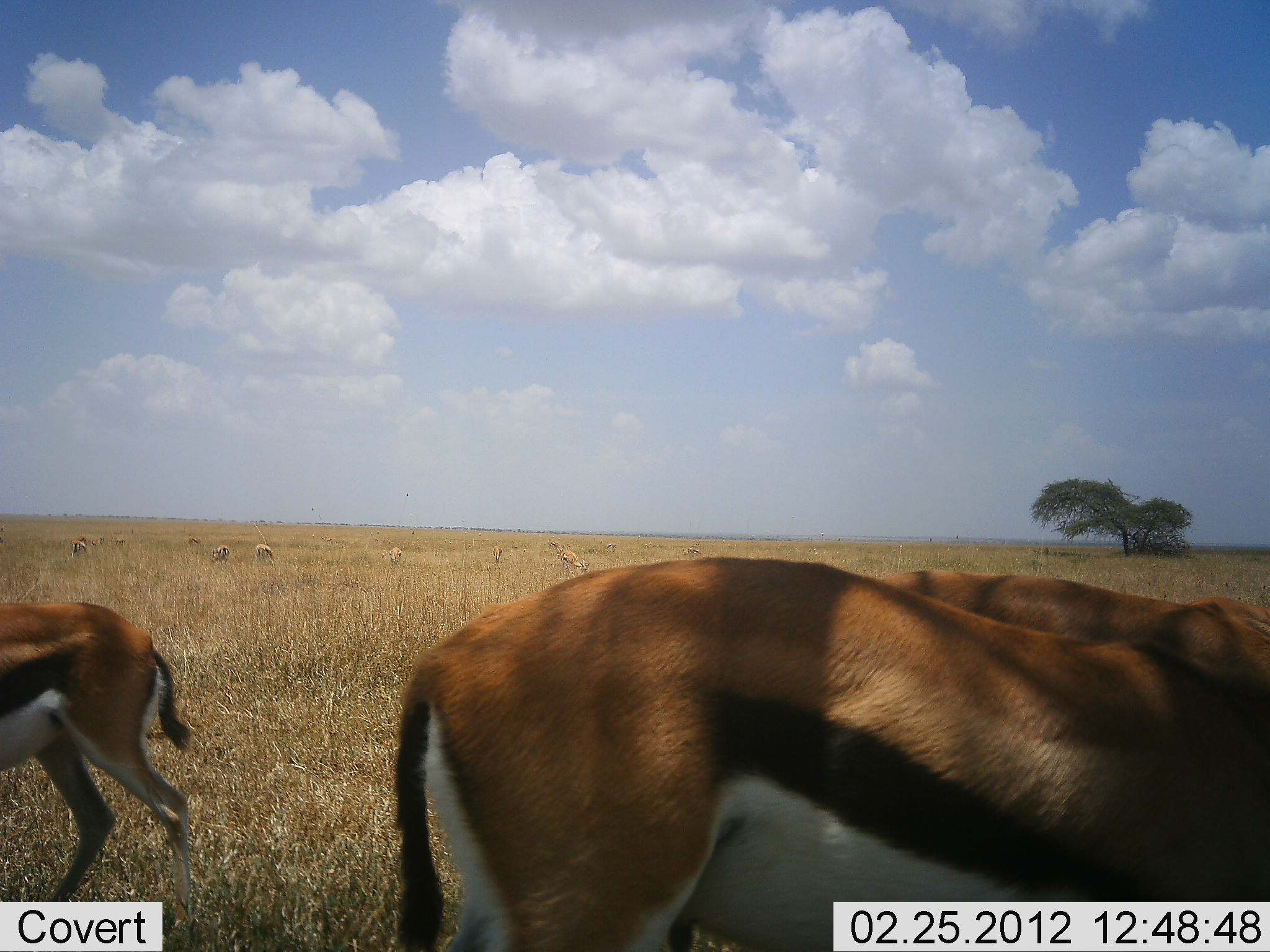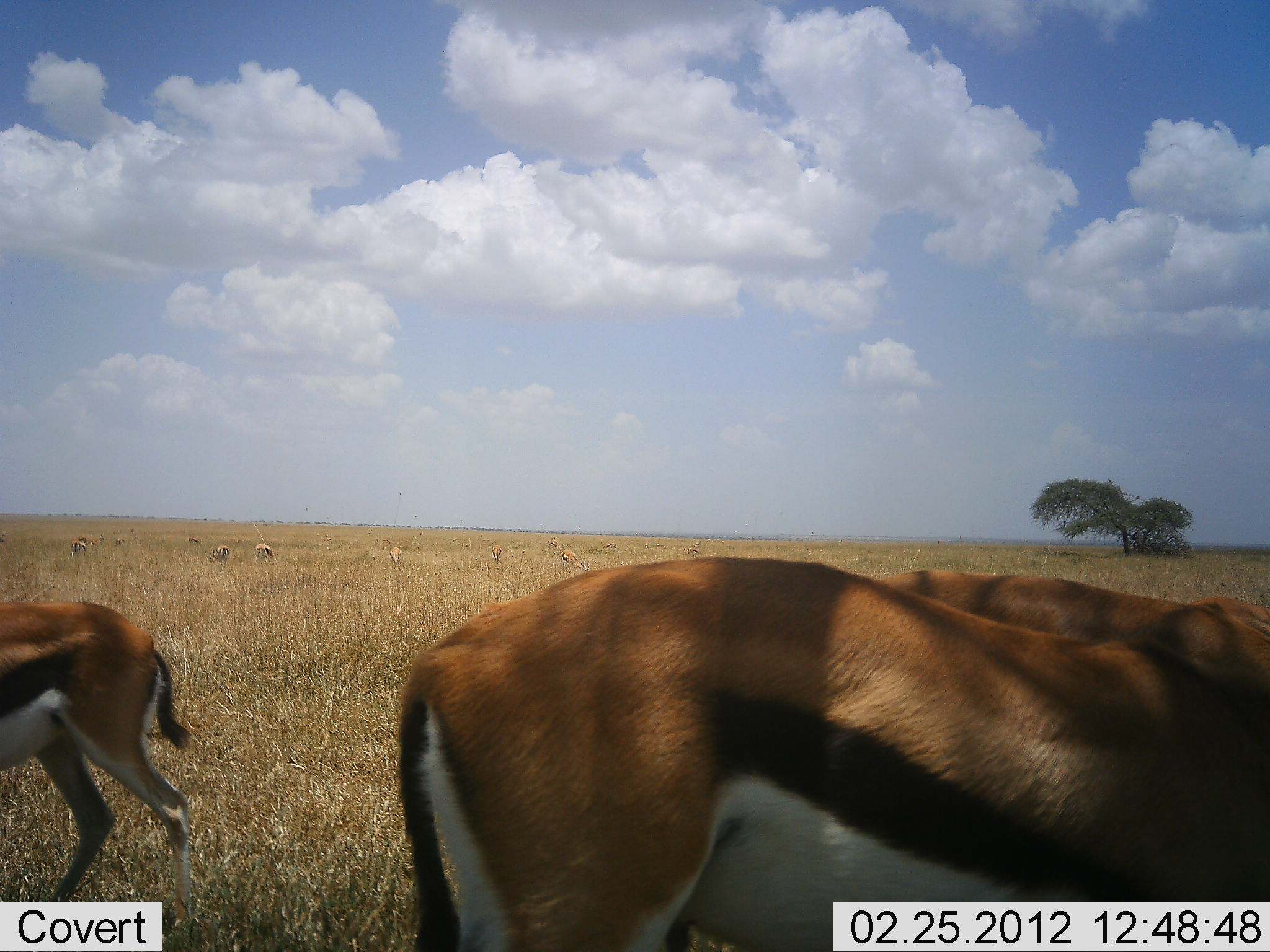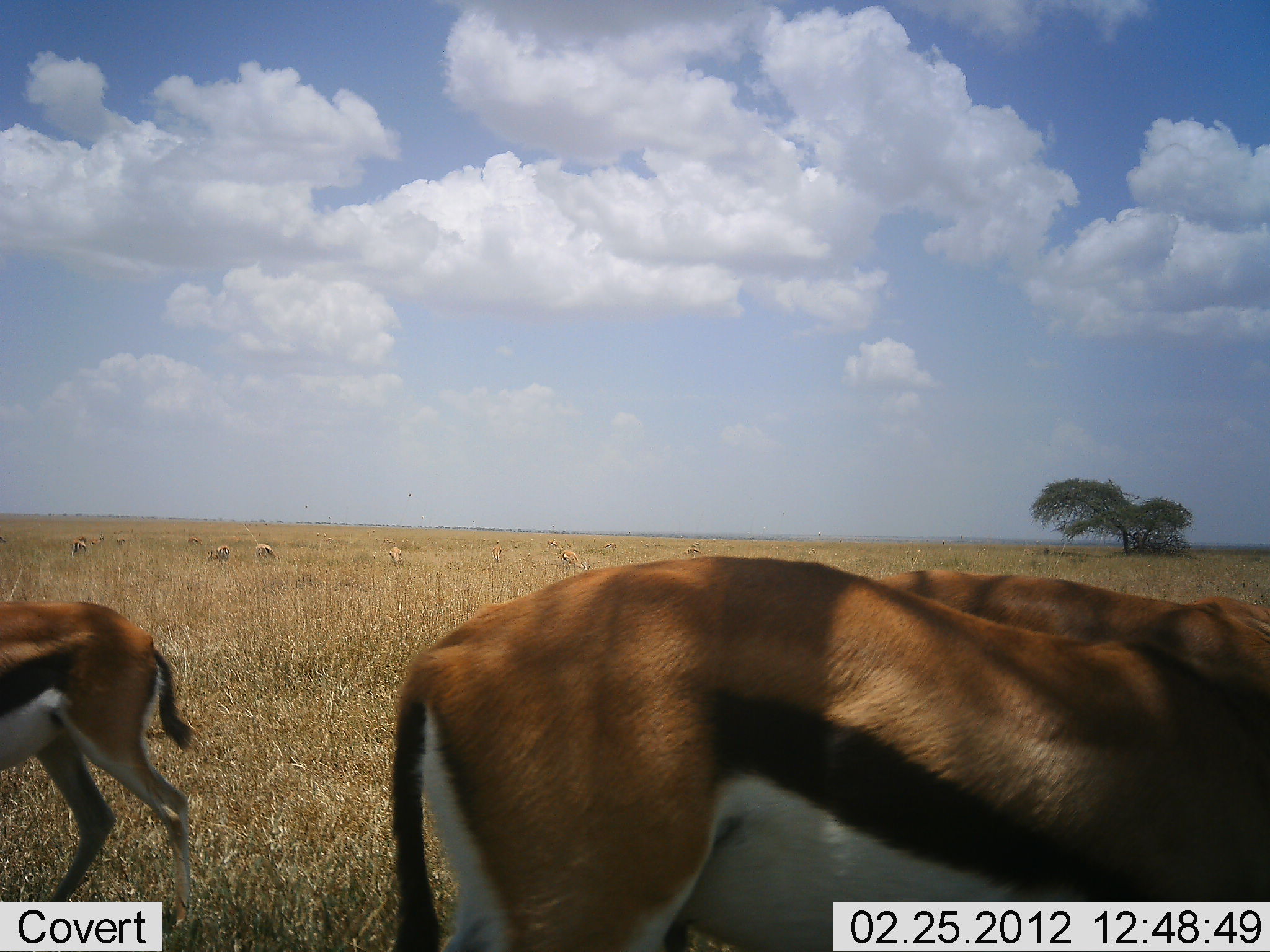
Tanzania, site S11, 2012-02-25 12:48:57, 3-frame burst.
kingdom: Animalia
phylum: Chordata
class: Mammalia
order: Artiodactyla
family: Bovidae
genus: Eudorcas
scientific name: Eudorcas thomsonii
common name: thomson's gazelle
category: gazellethomsons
Gazellethomsons (thomson's gazelle) (Eudorcas thomsonii), count 9. Behavior (volunteer vote fractions): standing 59%, resting 0%, moving 14%, interacting 0%. Young present (vote fraction): 5%. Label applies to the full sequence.